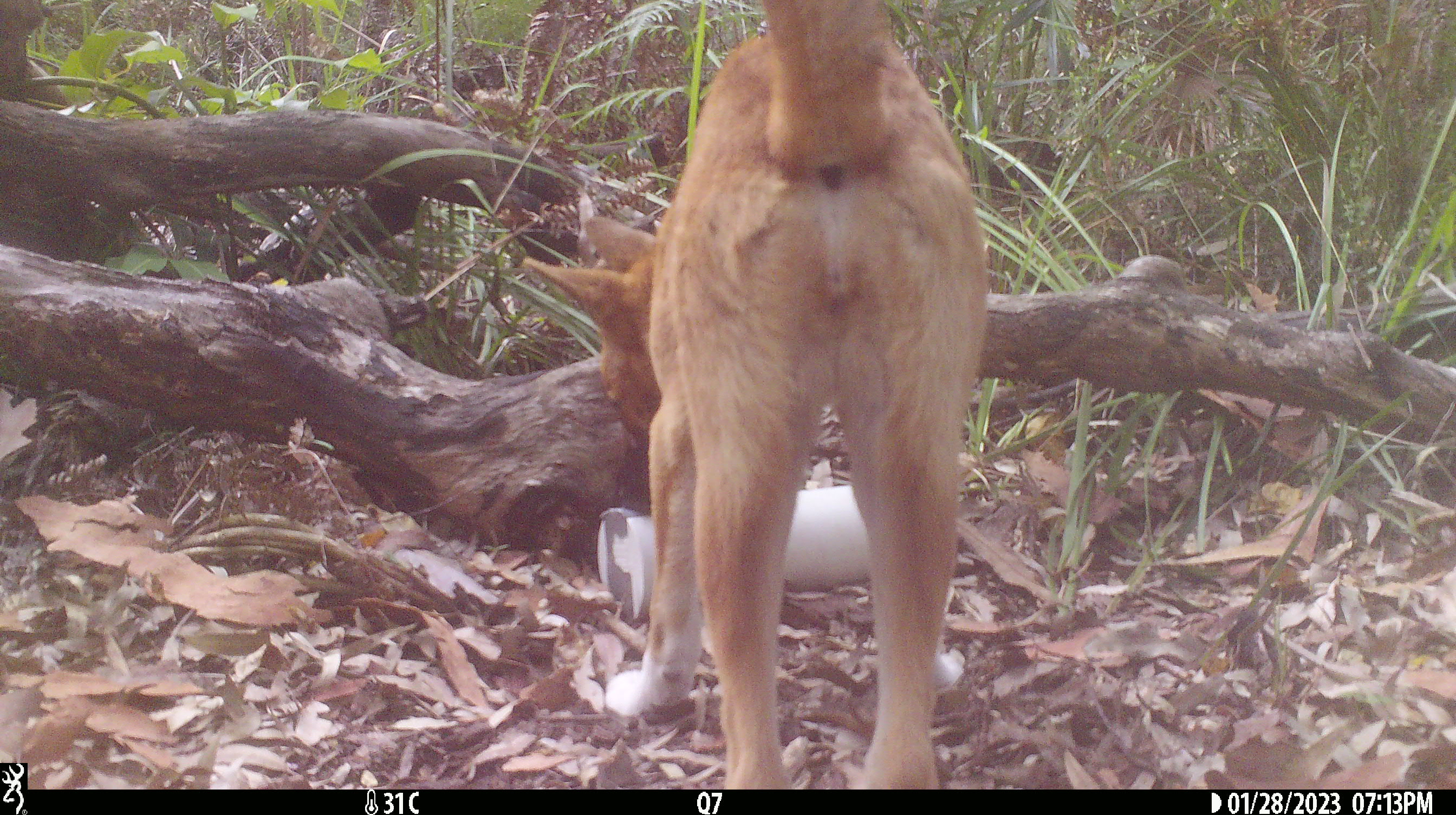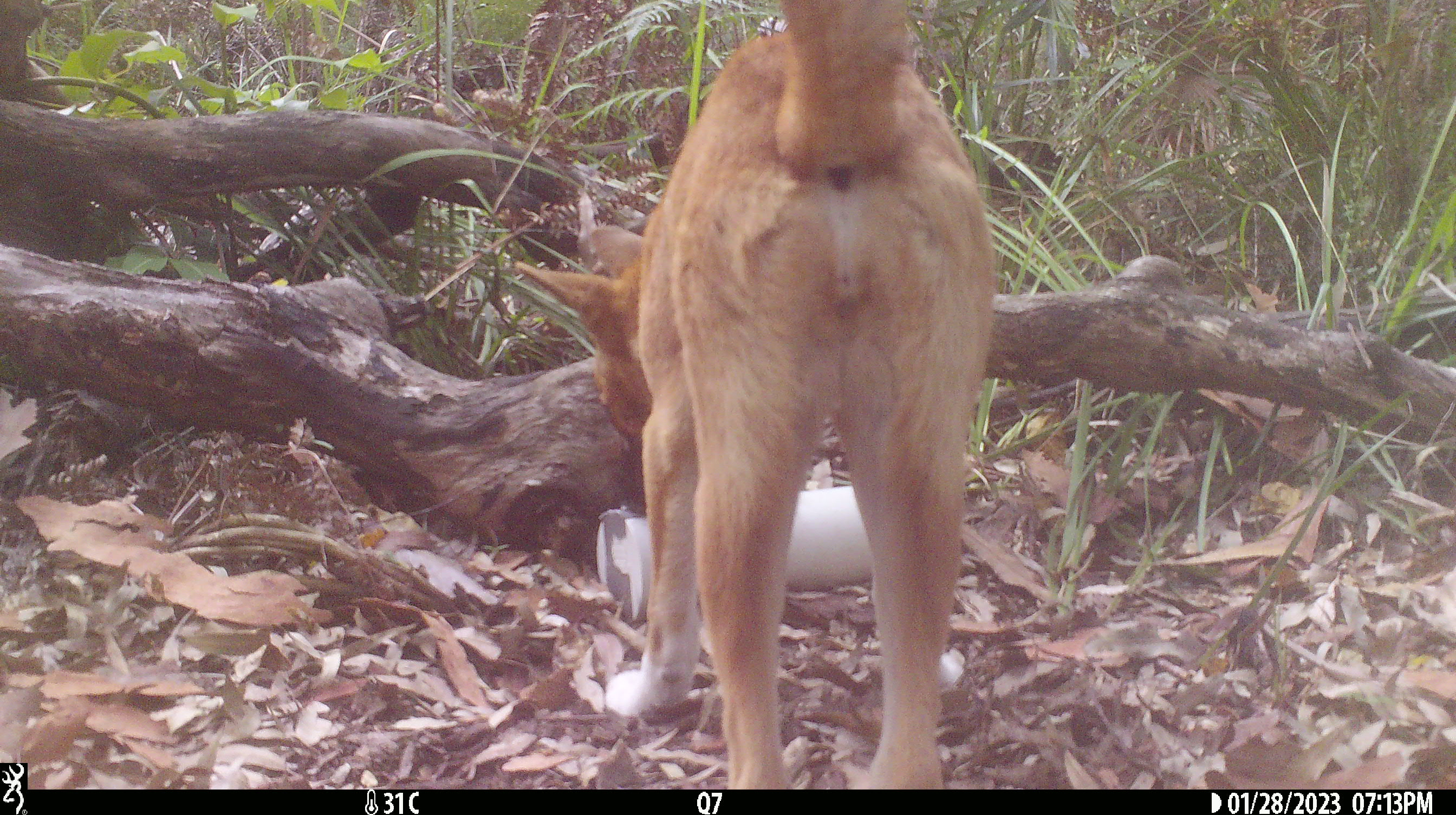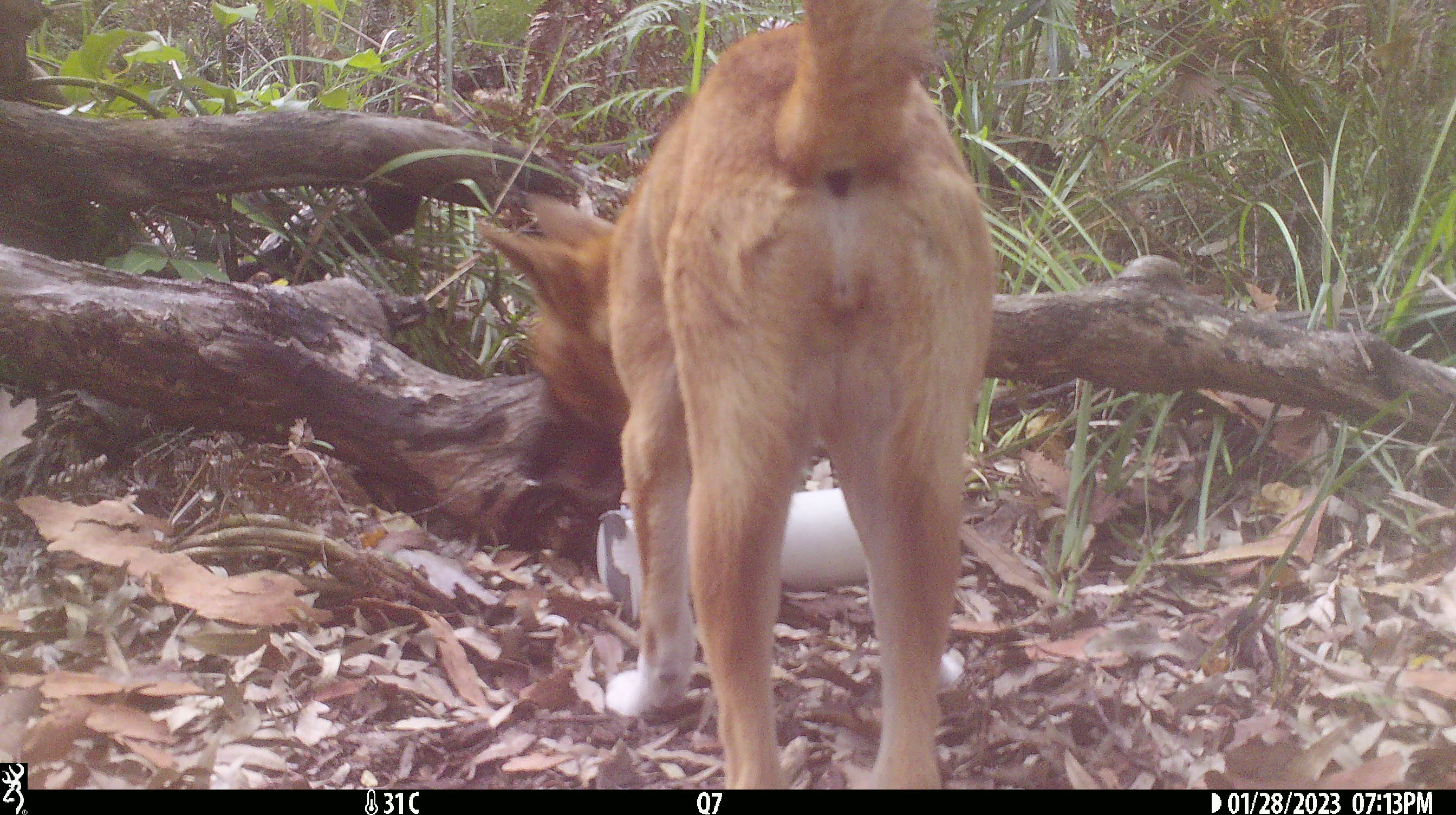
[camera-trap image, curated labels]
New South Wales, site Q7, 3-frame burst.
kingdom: Animalia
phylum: Chordata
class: Mammalia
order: Carnivora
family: Canidae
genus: Canis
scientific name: Canis familiaris dingo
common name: dingo